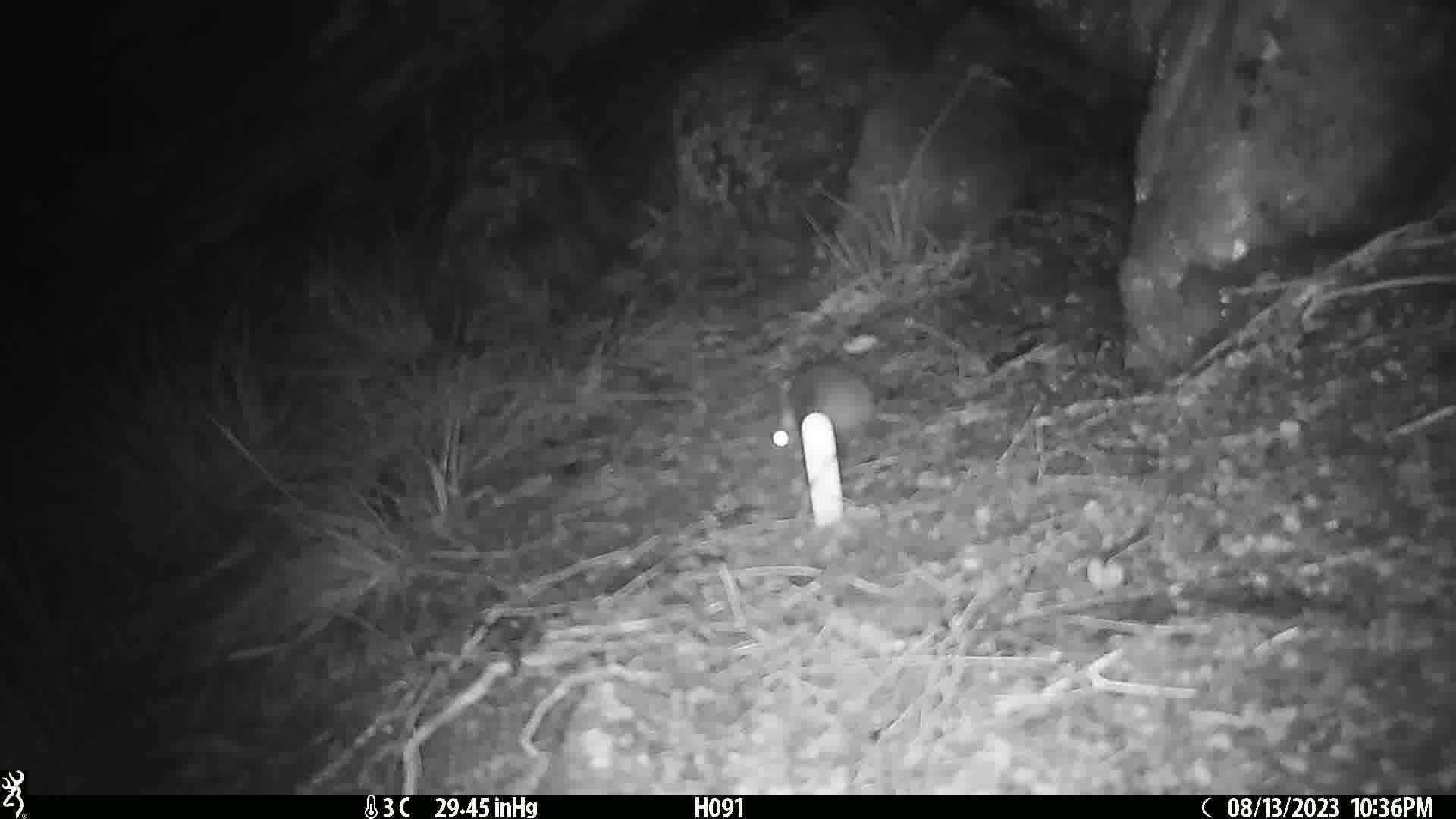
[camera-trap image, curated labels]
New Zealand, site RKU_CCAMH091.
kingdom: Animalia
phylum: Chordata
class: Mammalia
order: Rodentia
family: Muridae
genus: Rattus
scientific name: Rattus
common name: rat